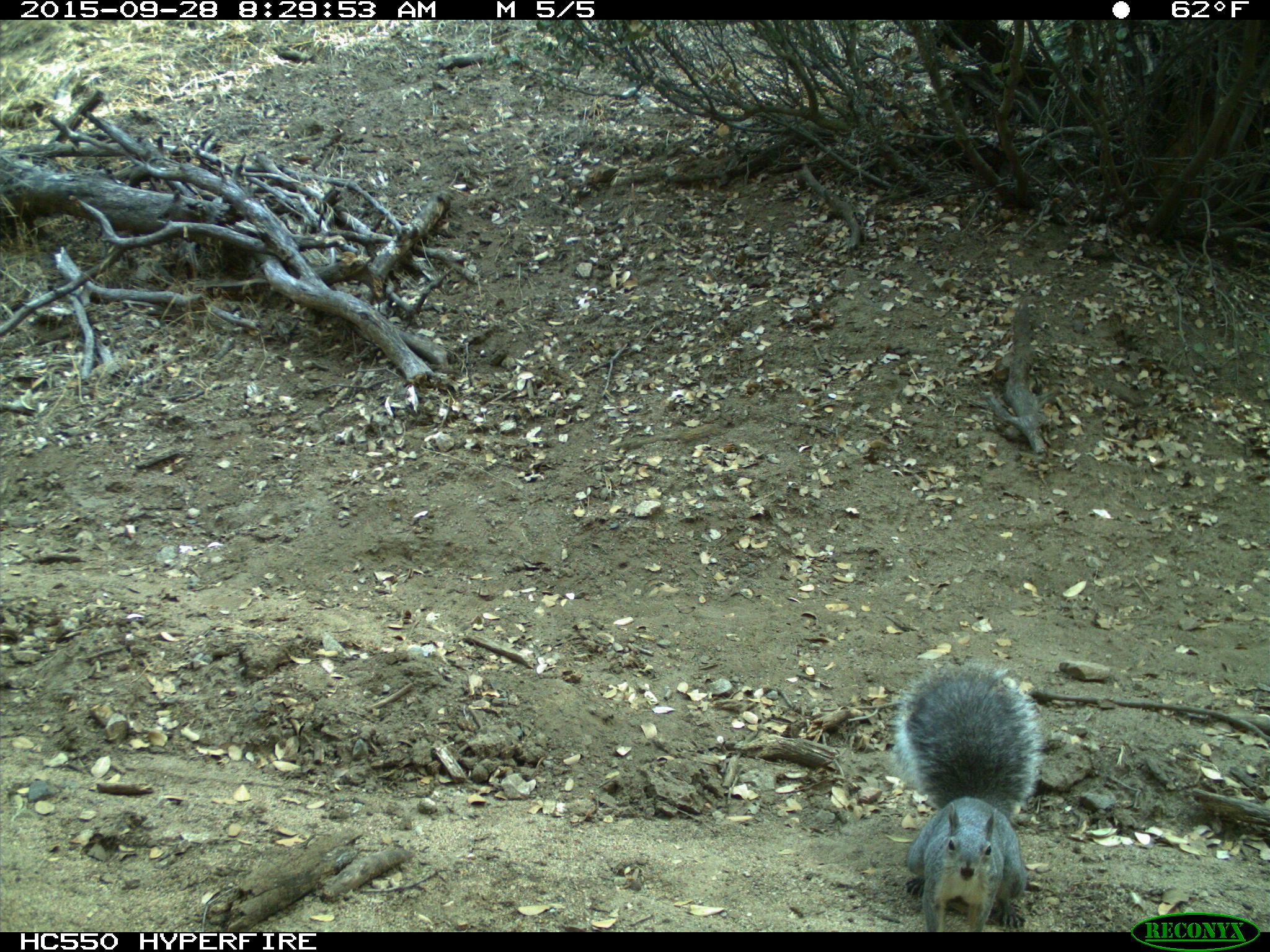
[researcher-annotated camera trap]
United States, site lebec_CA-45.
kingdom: Animalia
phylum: Chordata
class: Mammalia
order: Rodentia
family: Sciuridae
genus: Sciurus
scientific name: Sciurus carolinensis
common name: eastern gray squirrel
Sciurus carolinensis (eastern gray squirrel).